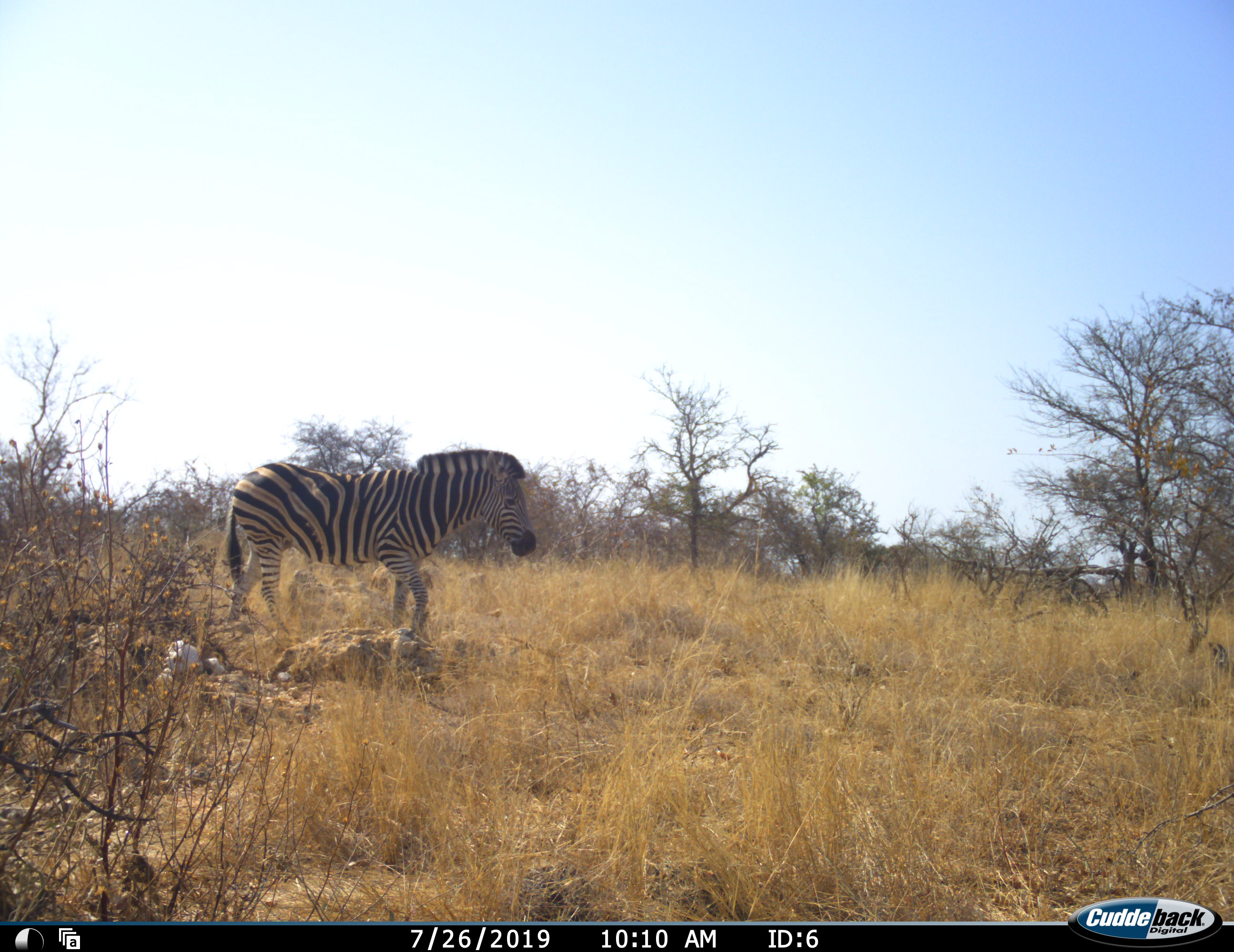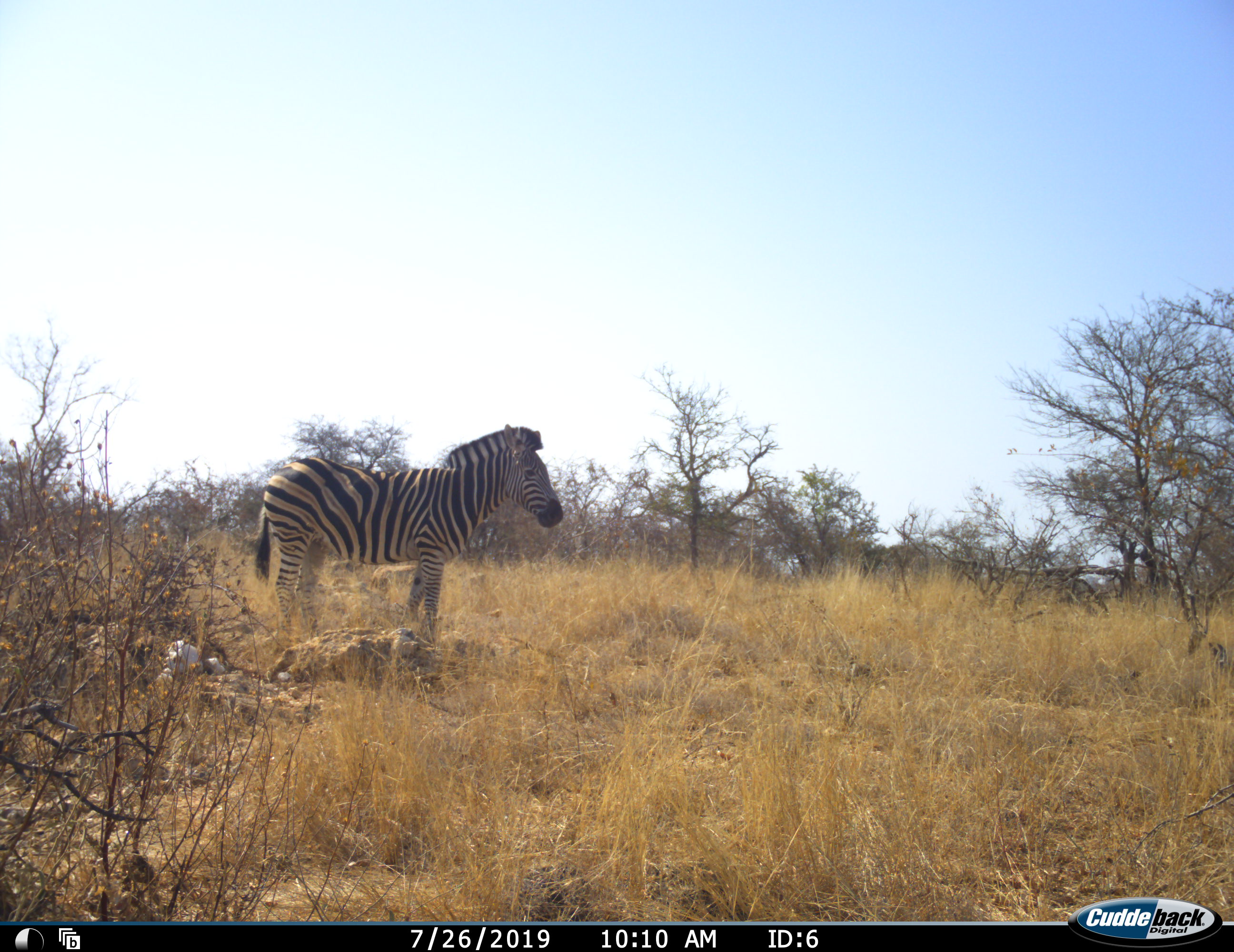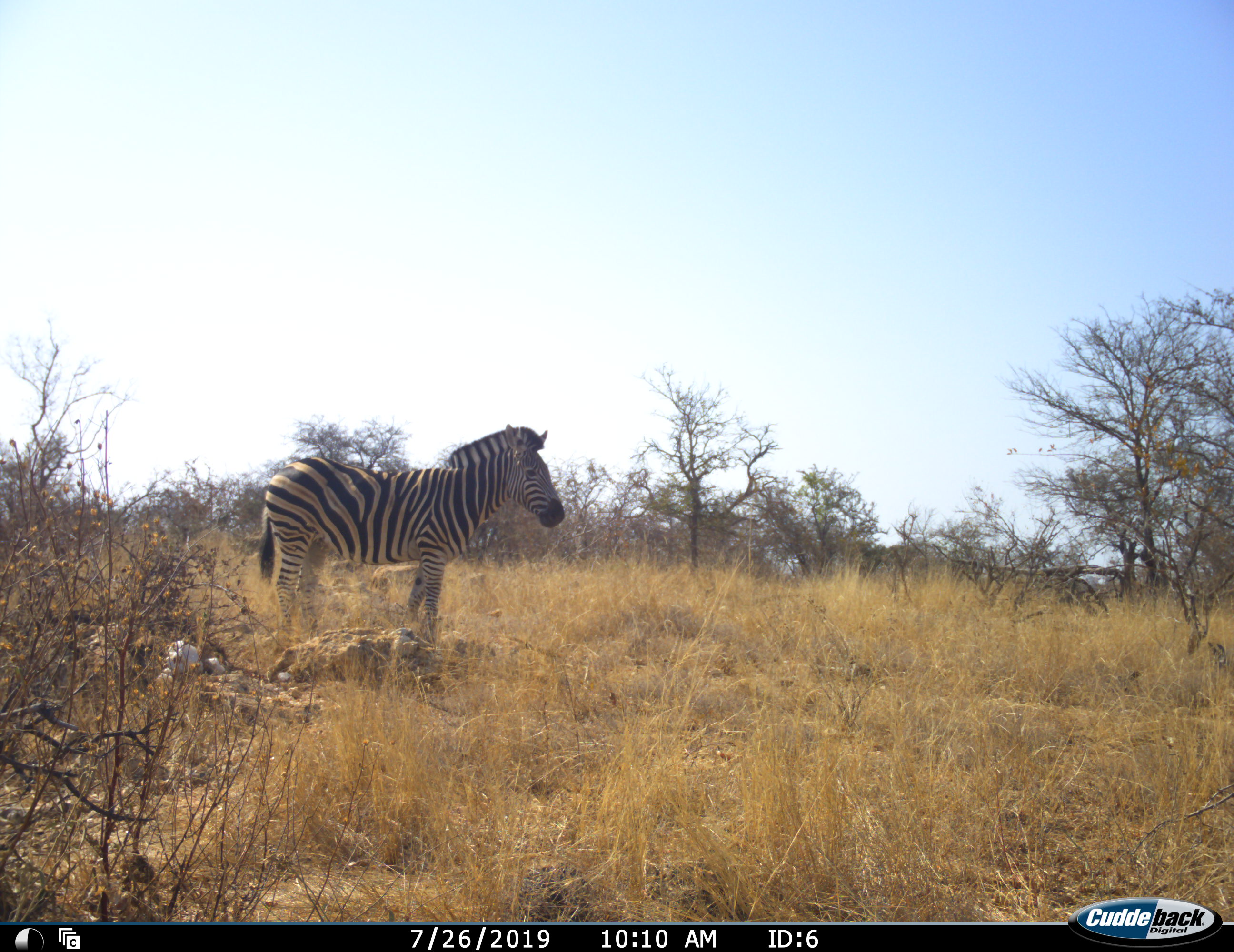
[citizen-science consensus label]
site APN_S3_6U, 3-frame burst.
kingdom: Animalia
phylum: Chordata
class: Mammalia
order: Perissodactyla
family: Equidae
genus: Equus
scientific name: Equus quagga burchellii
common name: burchell's zebra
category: zebraburchells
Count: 1.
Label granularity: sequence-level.